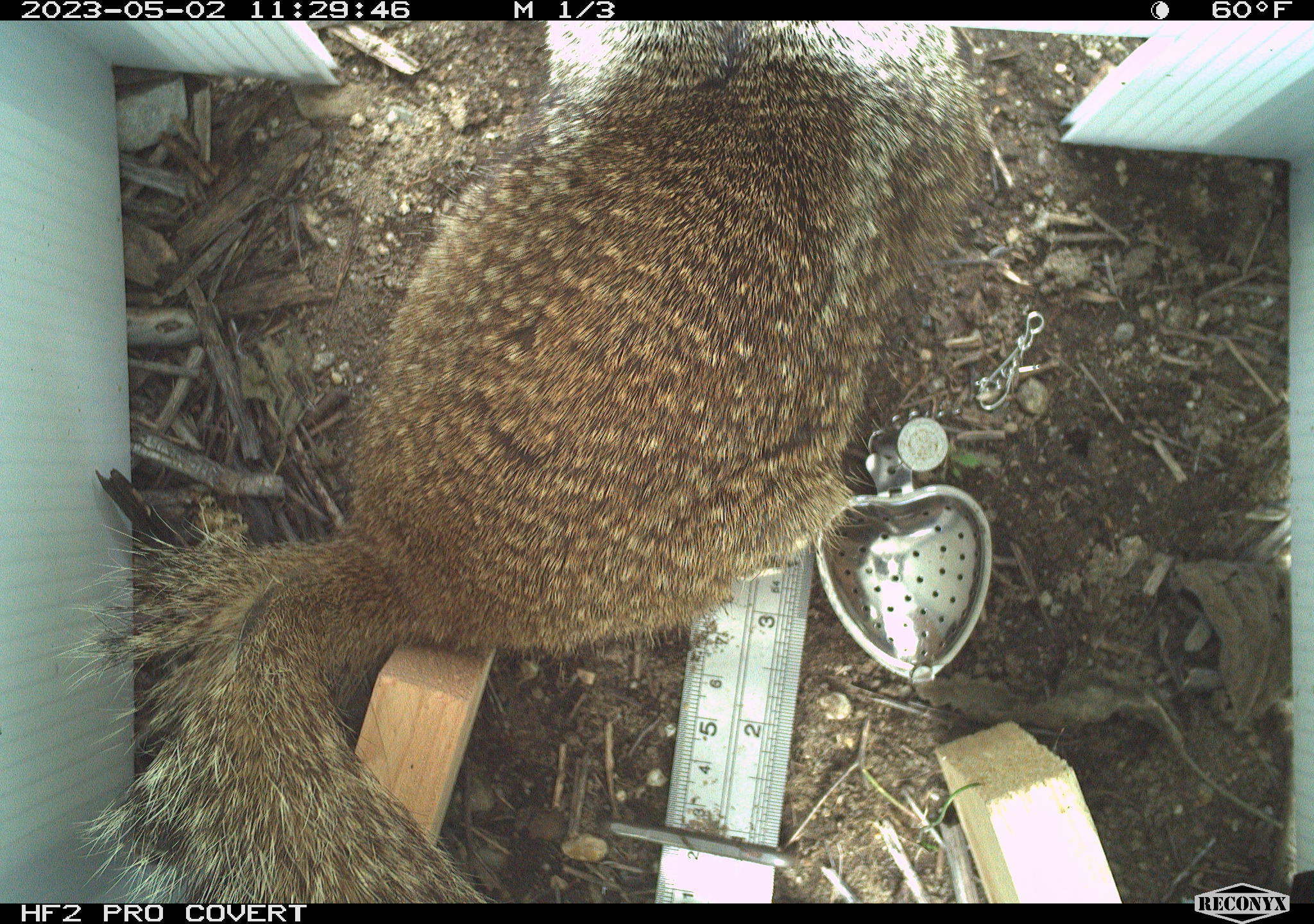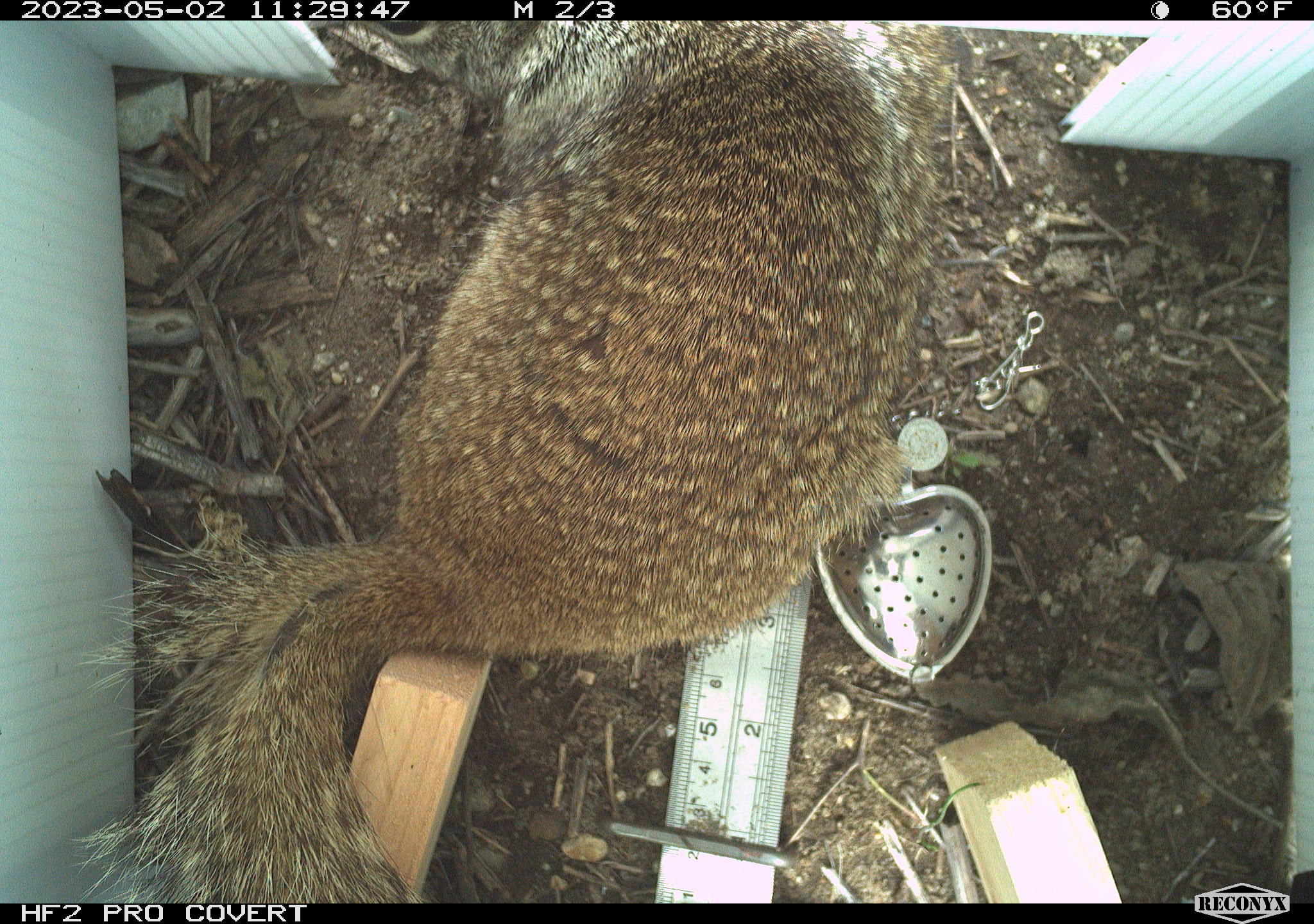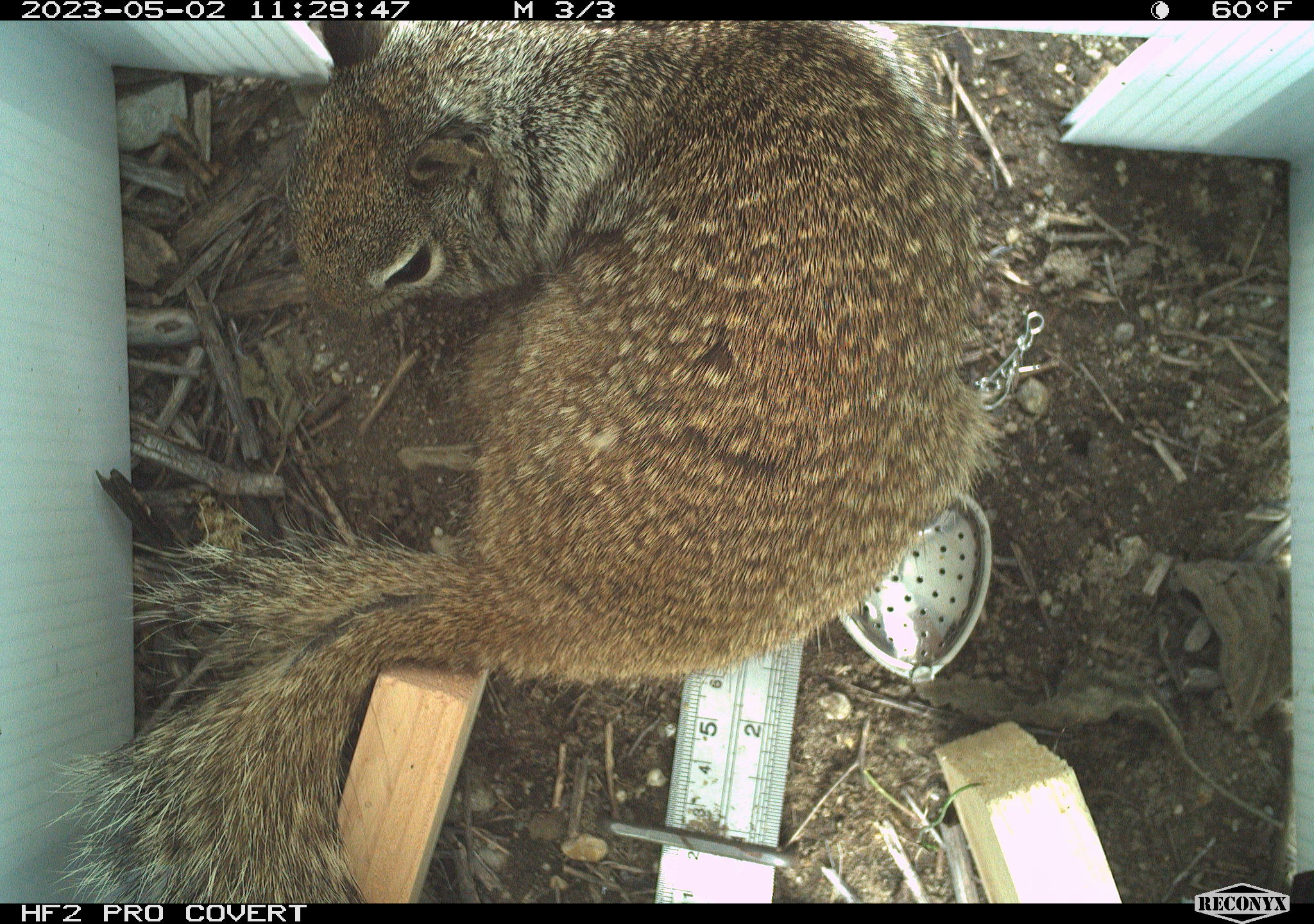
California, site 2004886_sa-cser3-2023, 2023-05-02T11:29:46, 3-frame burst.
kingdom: Animalia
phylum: Chordata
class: Mammalia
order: Rodentia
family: Sciuridae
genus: Otospermophilus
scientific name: Otospermophilus beecheyi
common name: california ground squirrel